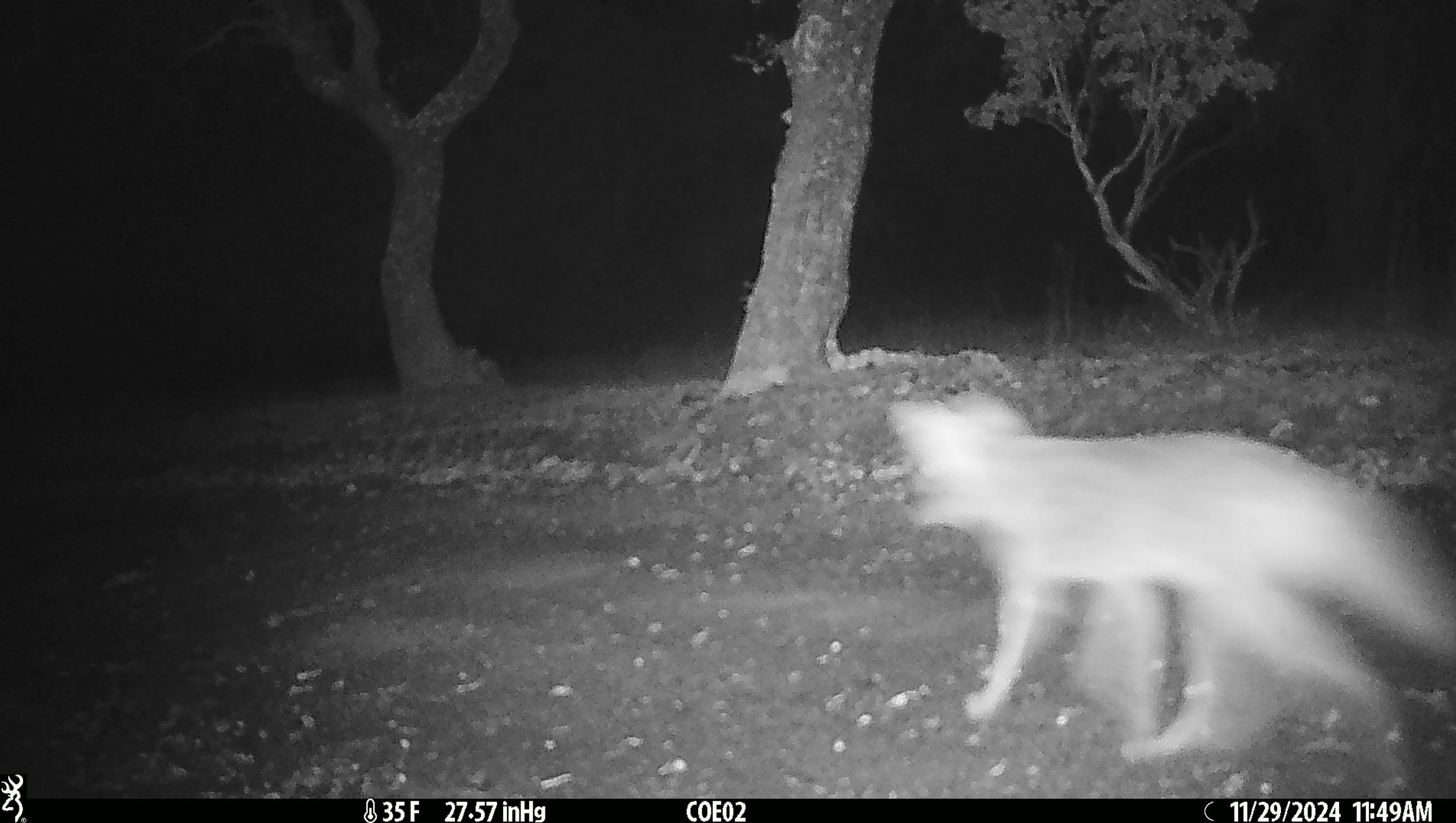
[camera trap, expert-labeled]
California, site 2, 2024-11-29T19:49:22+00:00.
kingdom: Animalia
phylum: Chordata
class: Mammalia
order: Carnivora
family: Canidae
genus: Canis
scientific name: Canis latrans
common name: coyote